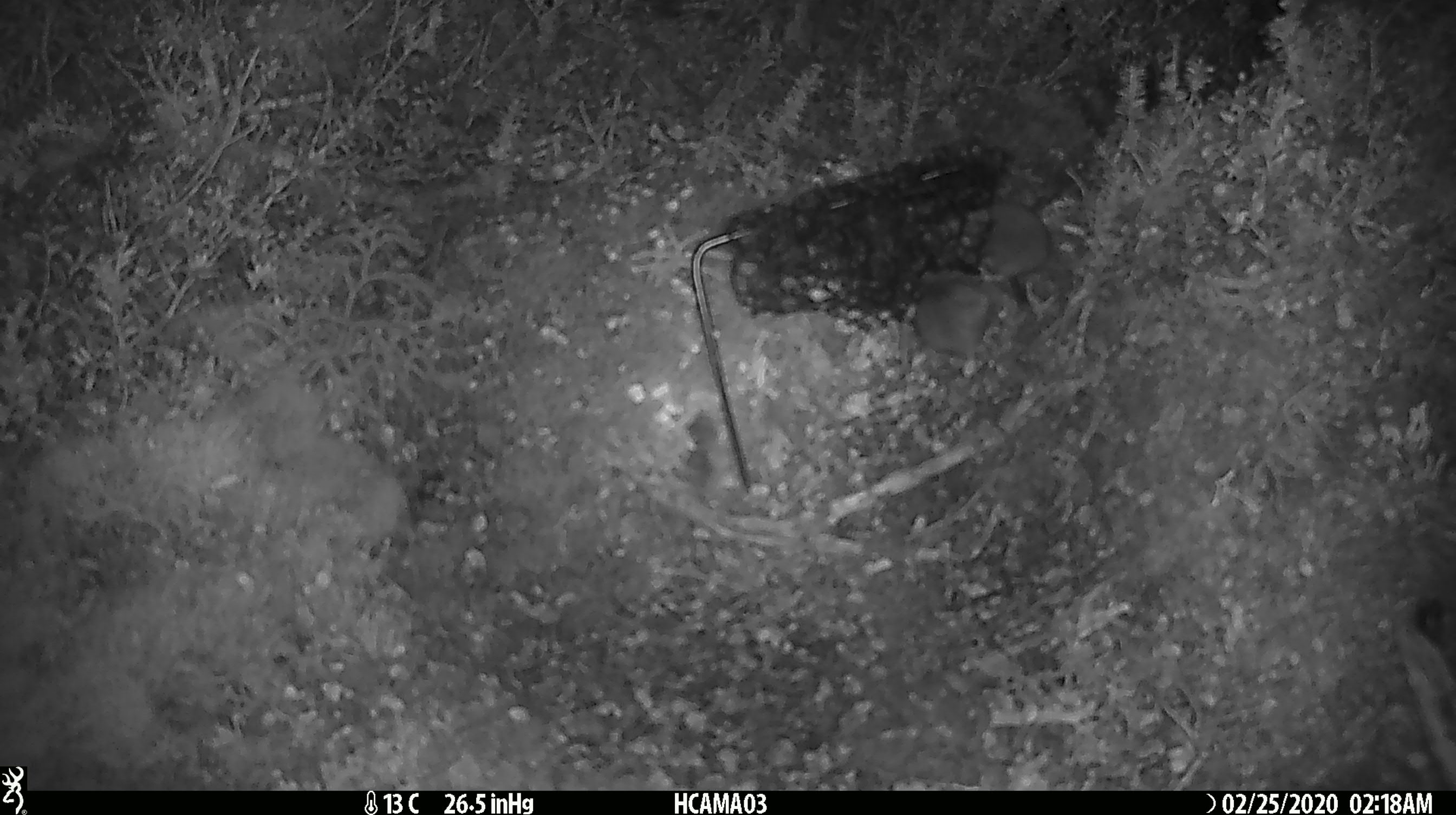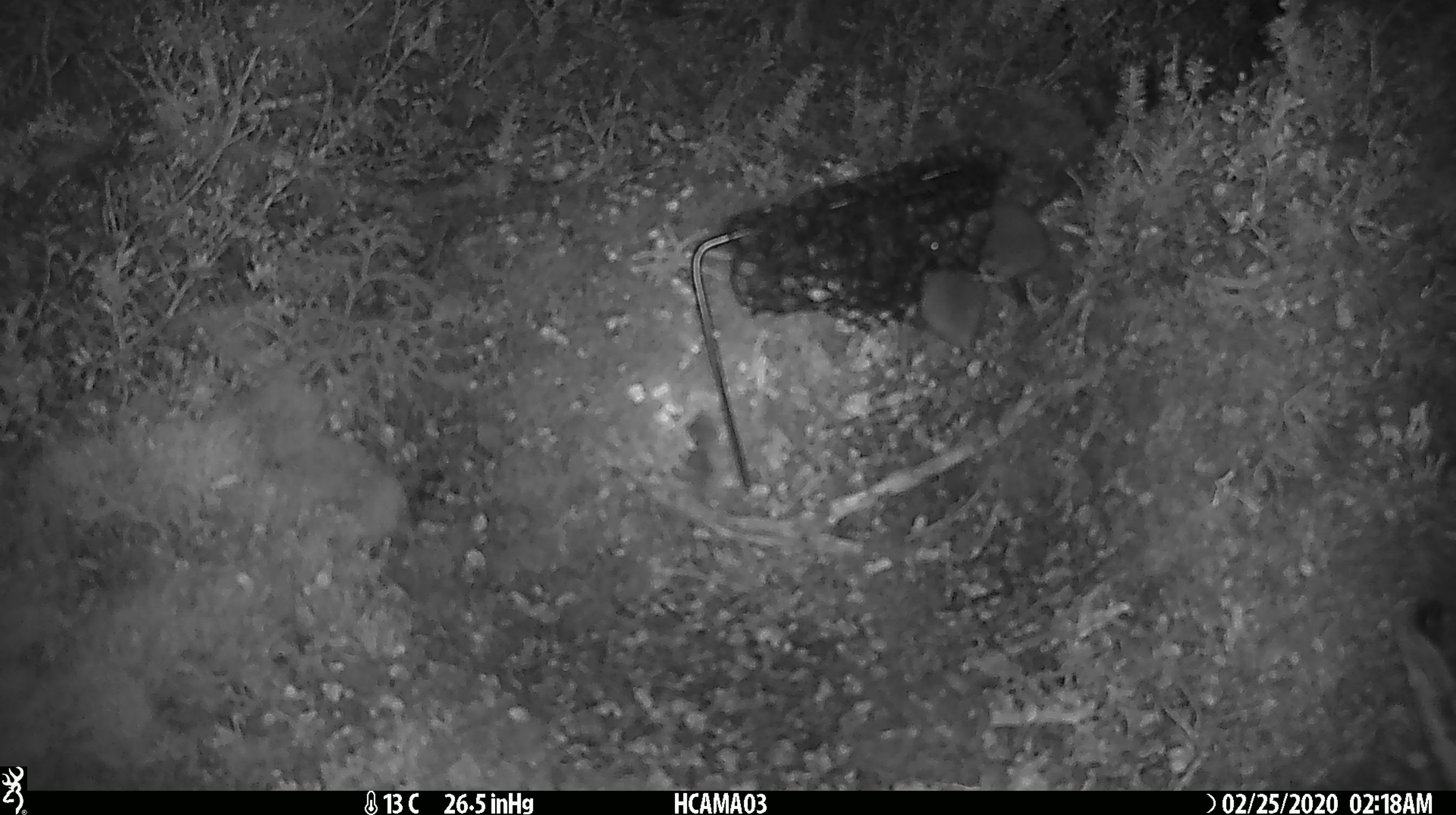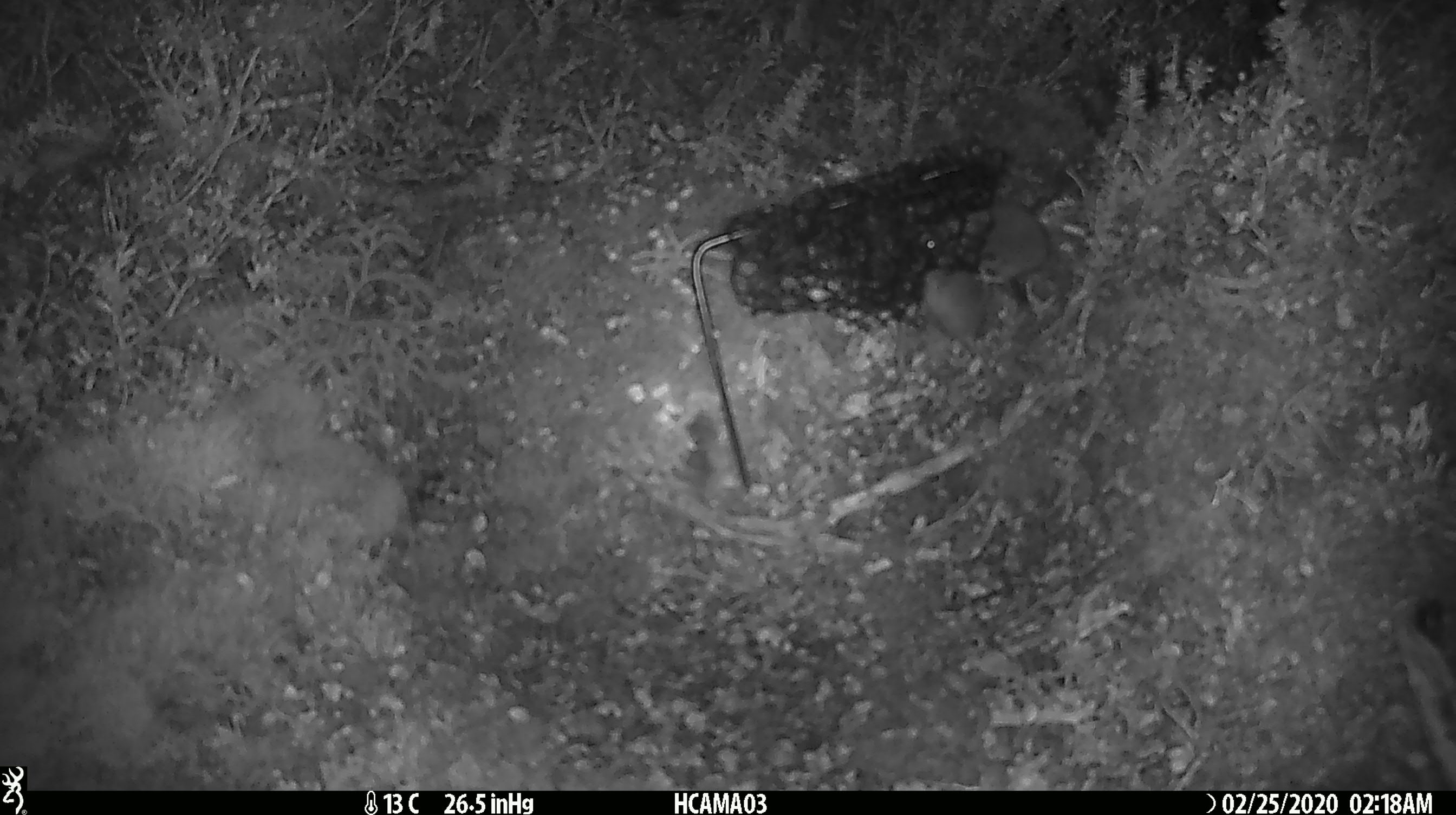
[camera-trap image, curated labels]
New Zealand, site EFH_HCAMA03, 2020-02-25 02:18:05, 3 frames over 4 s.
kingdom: Animalia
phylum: Chordata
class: Mammalia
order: Rodentia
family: Muridae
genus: Mus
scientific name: Mus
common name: mouse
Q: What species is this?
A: Mouse (Mus).